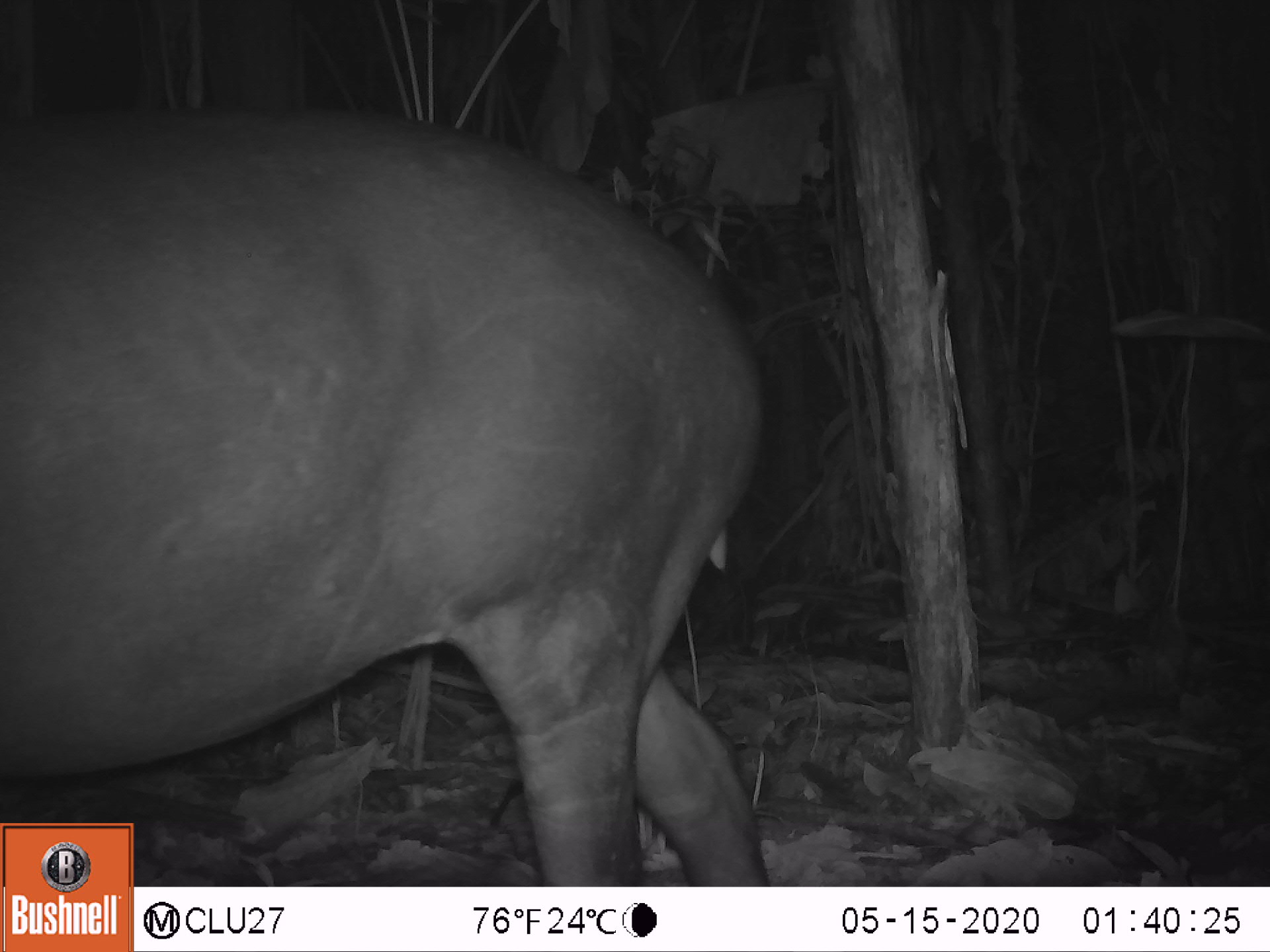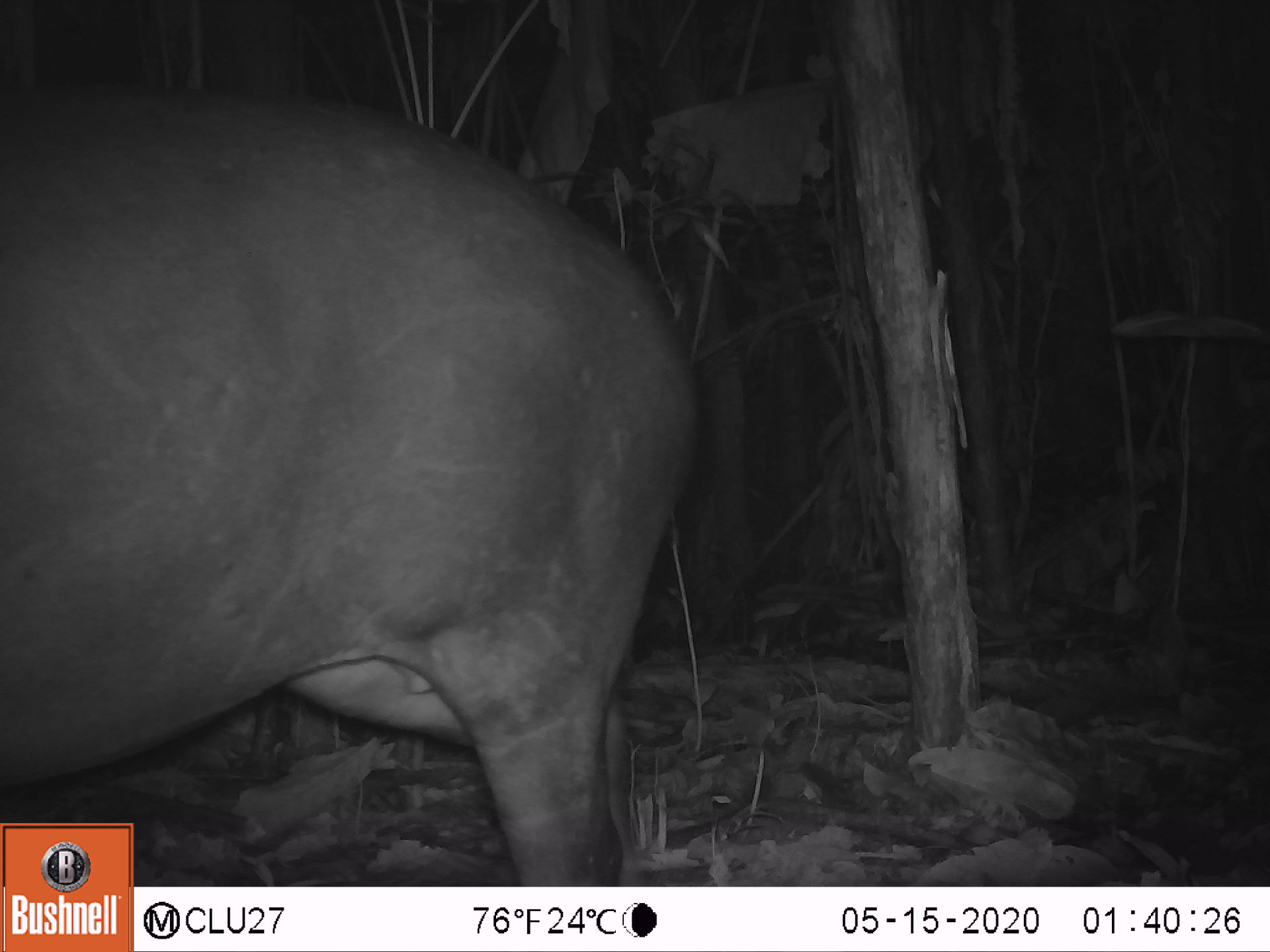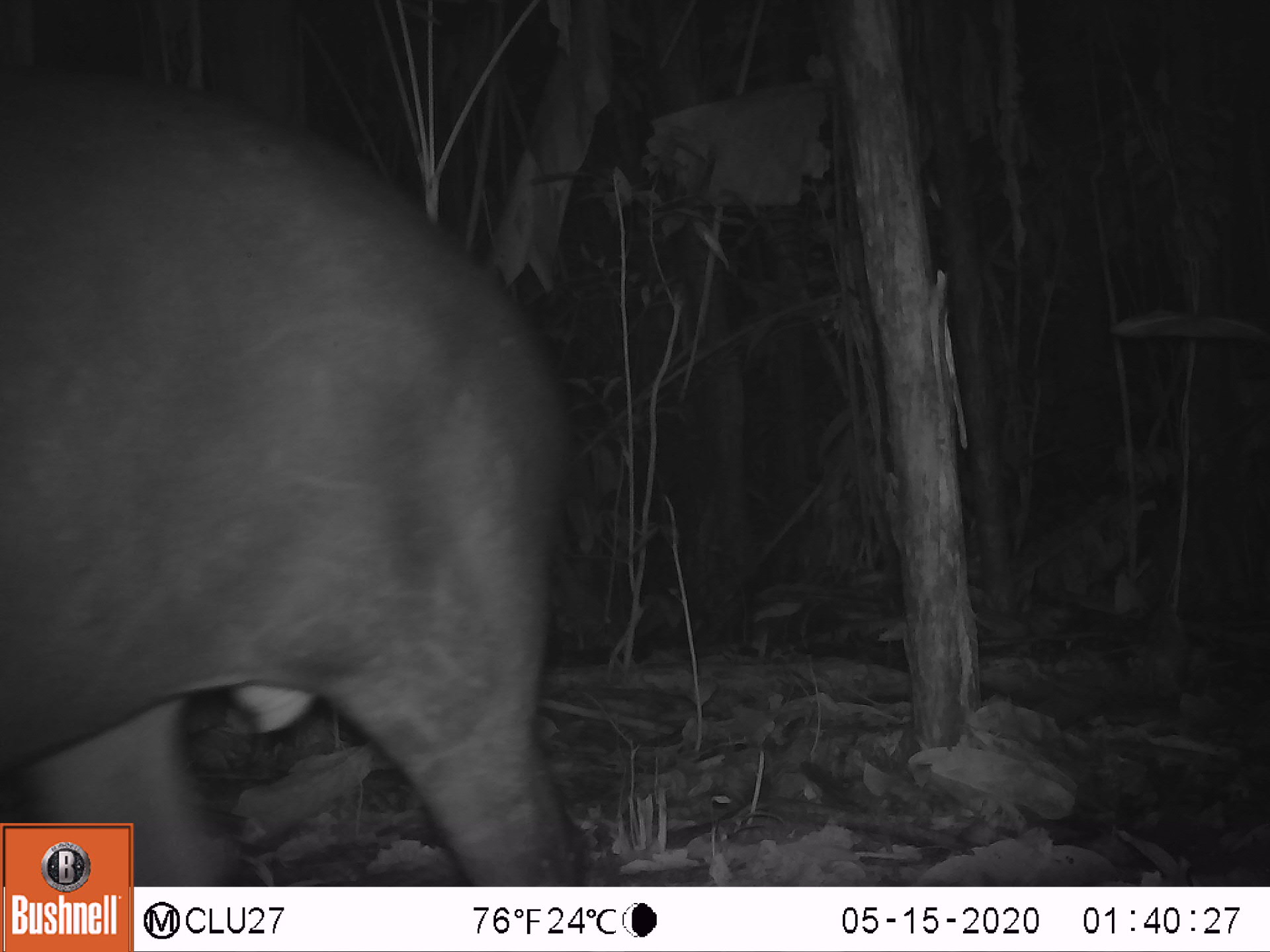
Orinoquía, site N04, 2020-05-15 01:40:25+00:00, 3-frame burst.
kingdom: Animalia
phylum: Chordata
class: Mammalia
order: Perissodactyla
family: Tapiridae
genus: Tapirus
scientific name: Tapirus terrestris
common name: lowland tapir